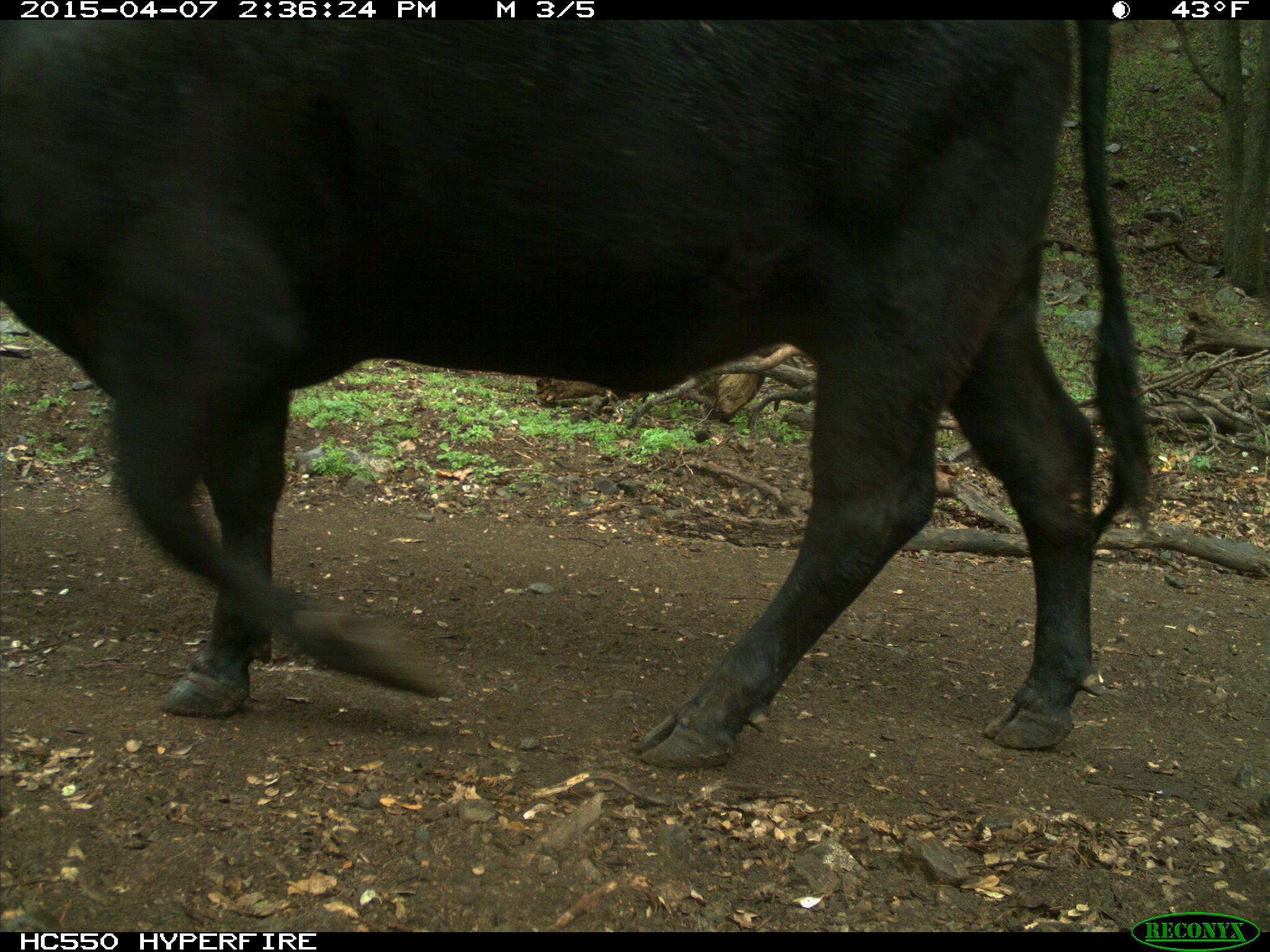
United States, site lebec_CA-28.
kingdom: Animalia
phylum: Chordata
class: Mammalia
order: Artiodactyla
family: Bovidae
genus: Bos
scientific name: Bos taurus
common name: domestic cow